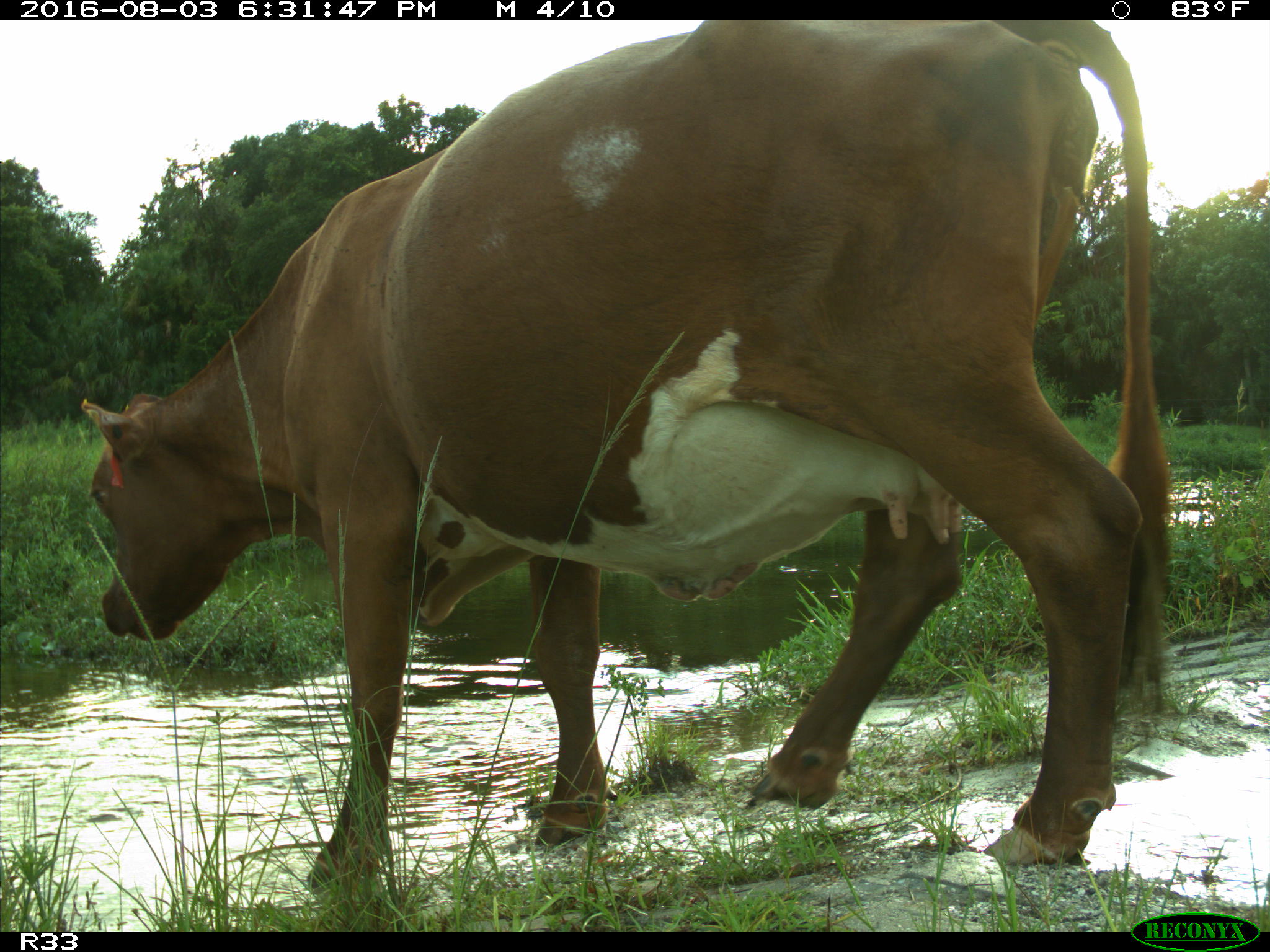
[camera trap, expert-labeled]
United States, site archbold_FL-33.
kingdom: Animalia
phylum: Chordata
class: Mammalia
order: Artiodactyla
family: Bovidae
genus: Bos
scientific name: Bos taurus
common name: domestic cow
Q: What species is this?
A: Bos taurus (domestic cow).